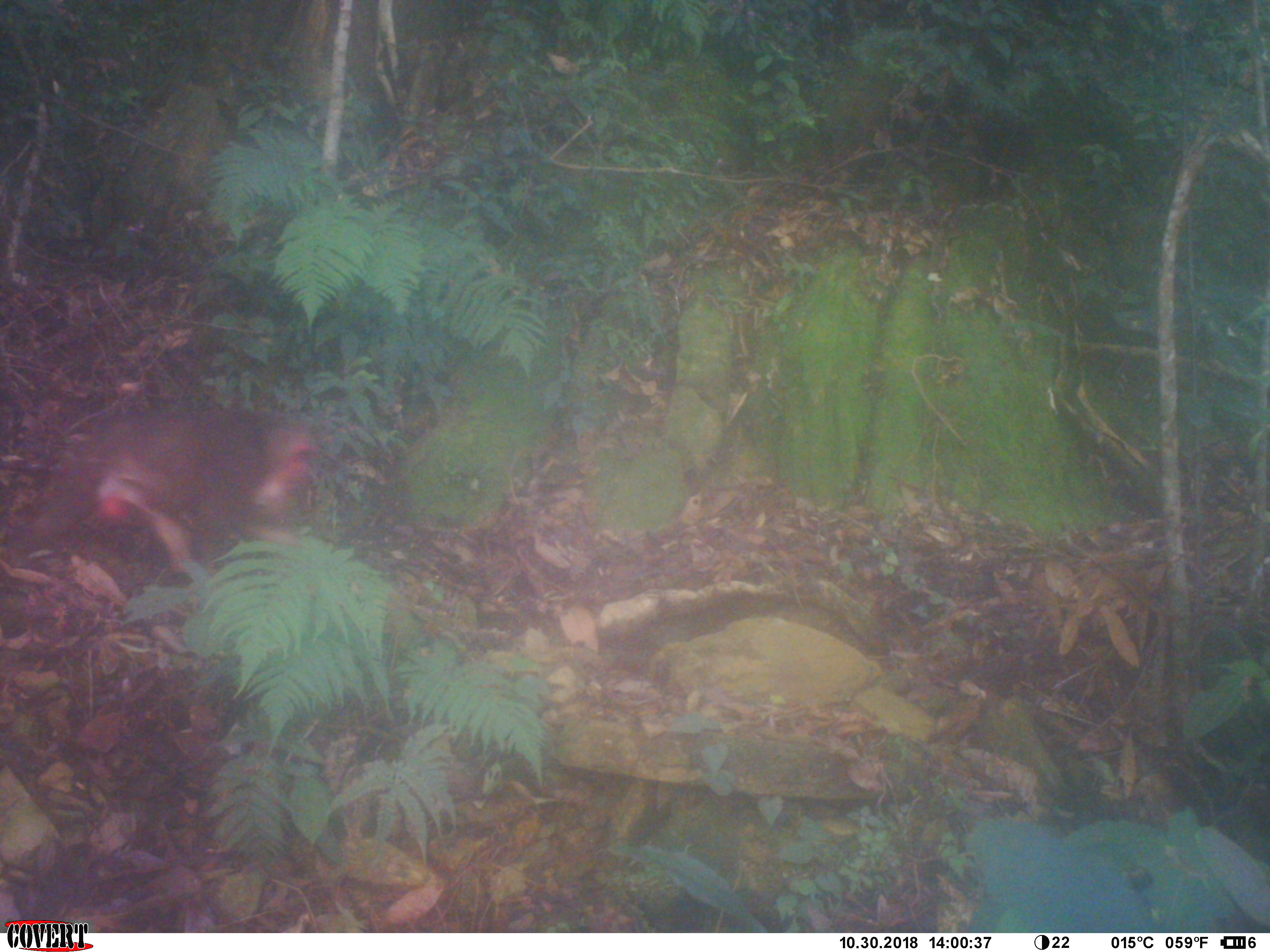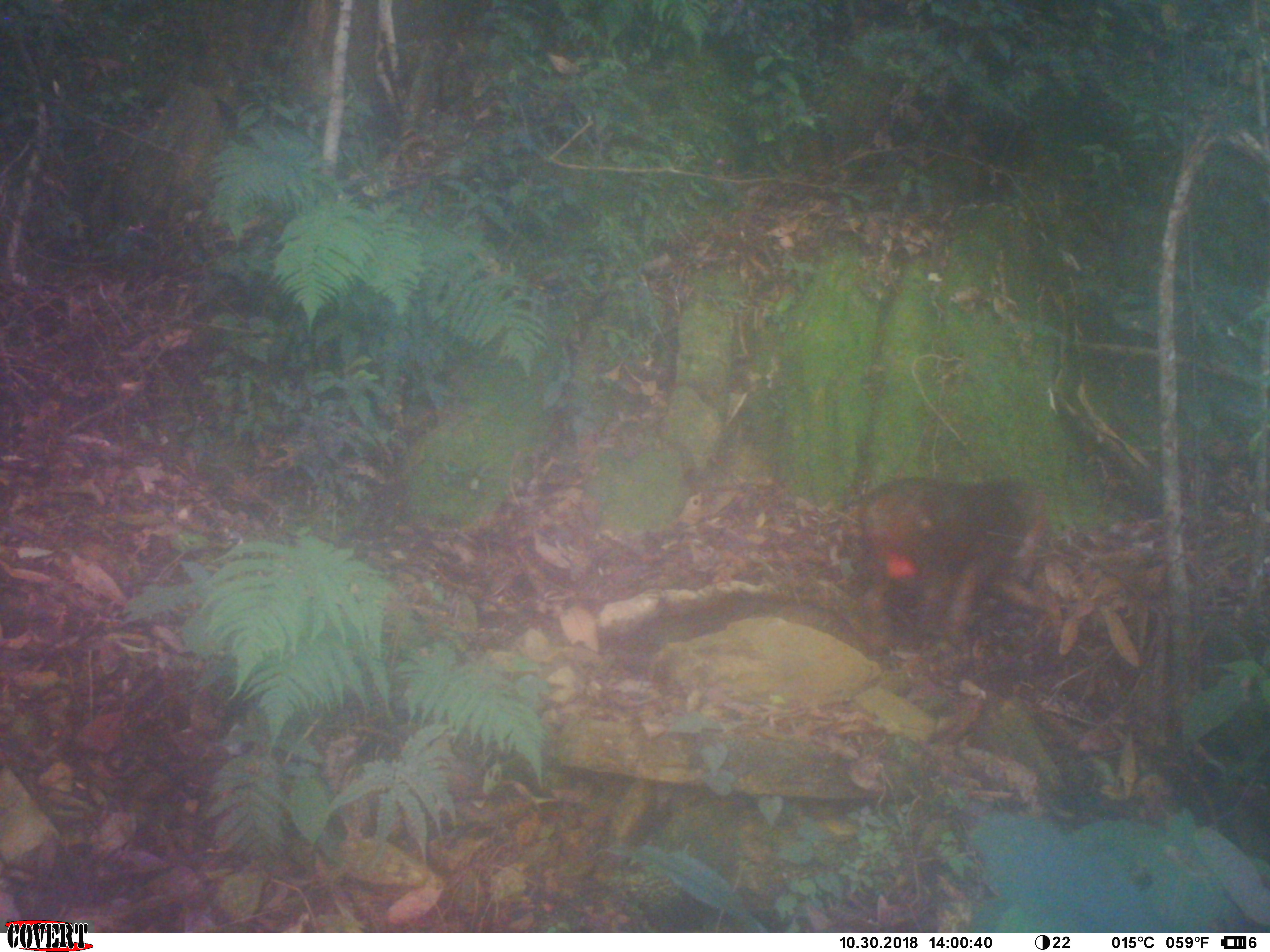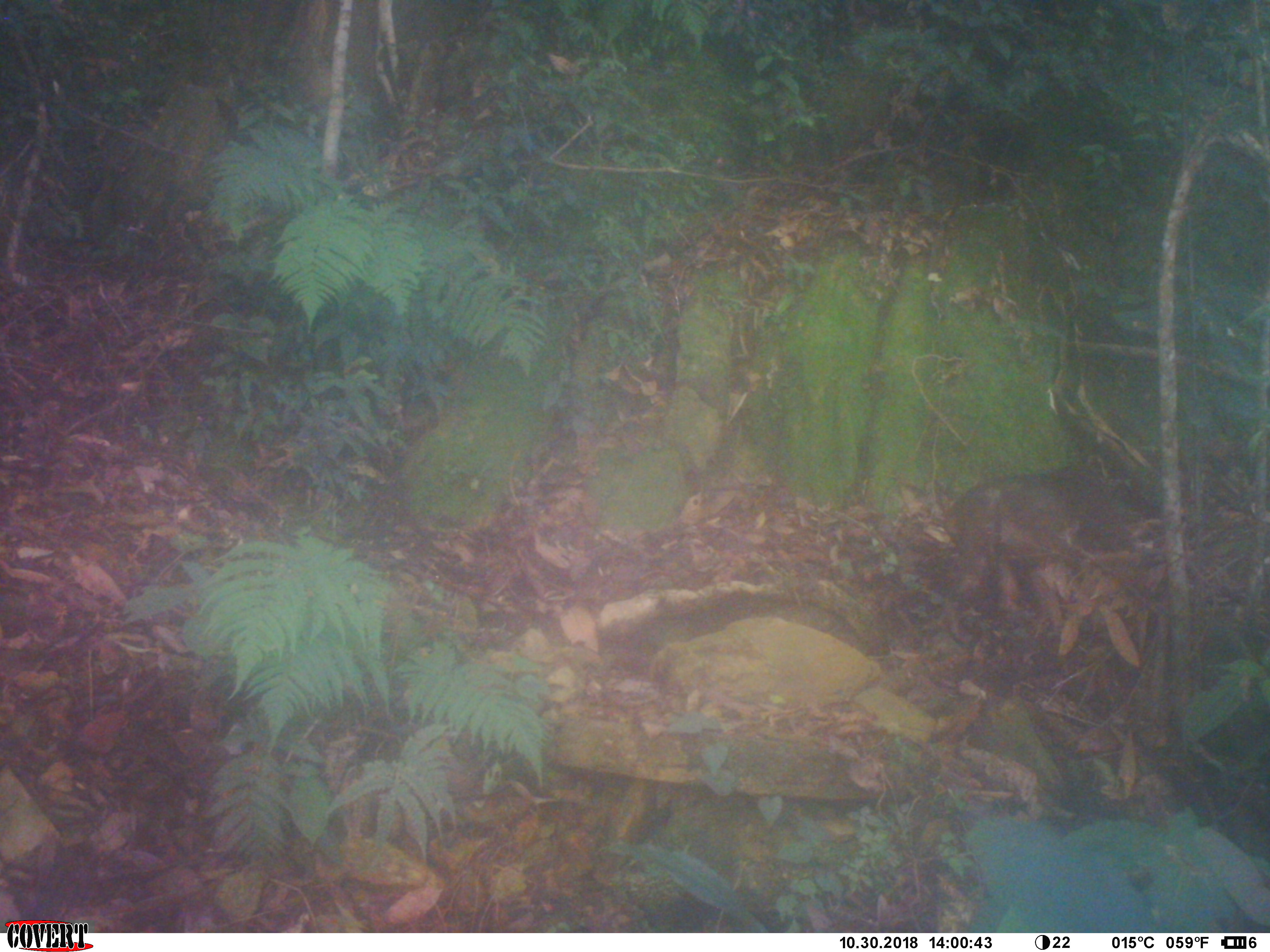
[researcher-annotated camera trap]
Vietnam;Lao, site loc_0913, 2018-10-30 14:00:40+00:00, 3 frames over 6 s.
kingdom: Animalia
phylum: Chordata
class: Mammalia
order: Primates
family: Cercopithecidae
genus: Macaca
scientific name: Macaca arctoides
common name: stump-tailed macaque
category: stump tailed macaque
Stump tailed macaque (stump-tailed macaque) (Macaca arctoides). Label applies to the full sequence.